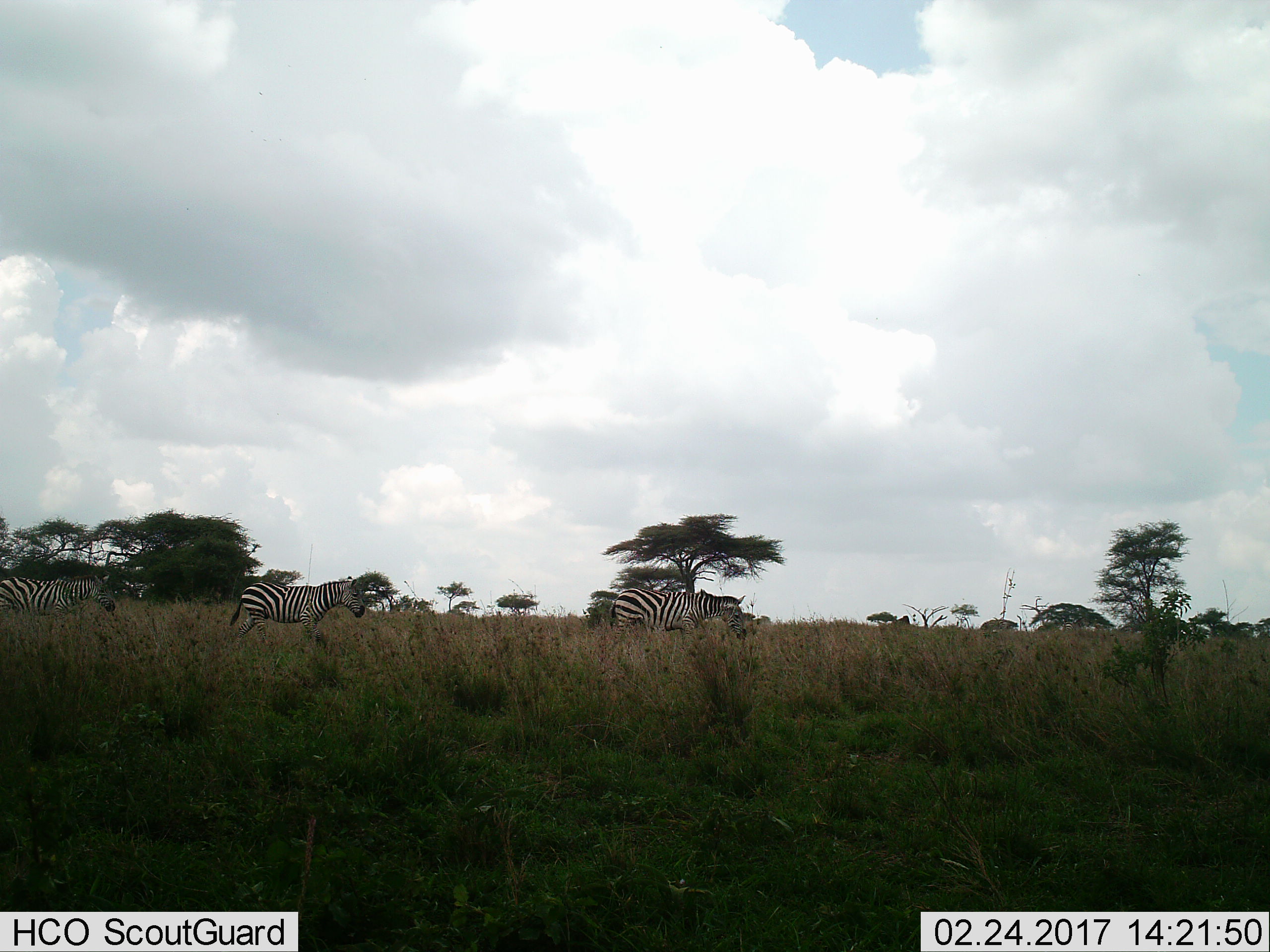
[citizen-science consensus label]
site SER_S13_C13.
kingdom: Animalia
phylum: Chordata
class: Mammalia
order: Perissodactyla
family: Equidae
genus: Equus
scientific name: Equus quagga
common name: plains zebra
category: zebraplains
Zebraplains (plains zebra) (Equus quagga), count 3. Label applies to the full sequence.